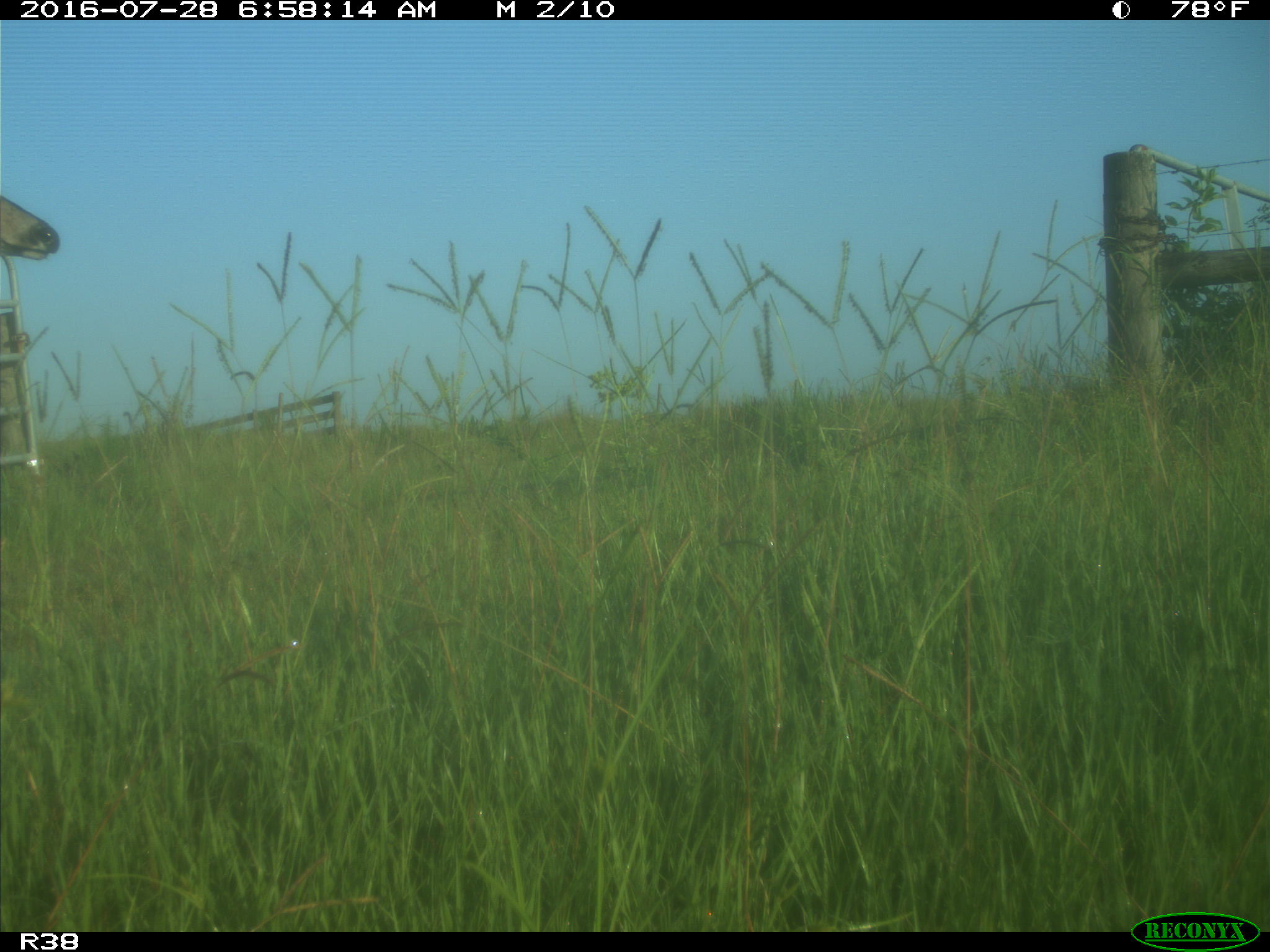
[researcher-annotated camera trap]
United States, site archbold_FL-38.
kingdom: Animalia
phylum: Chordata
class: Mammalia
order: Artiodactyla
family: Cervidae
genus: Odocoileus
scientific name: Odocoileus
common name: deer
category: unidentified deer